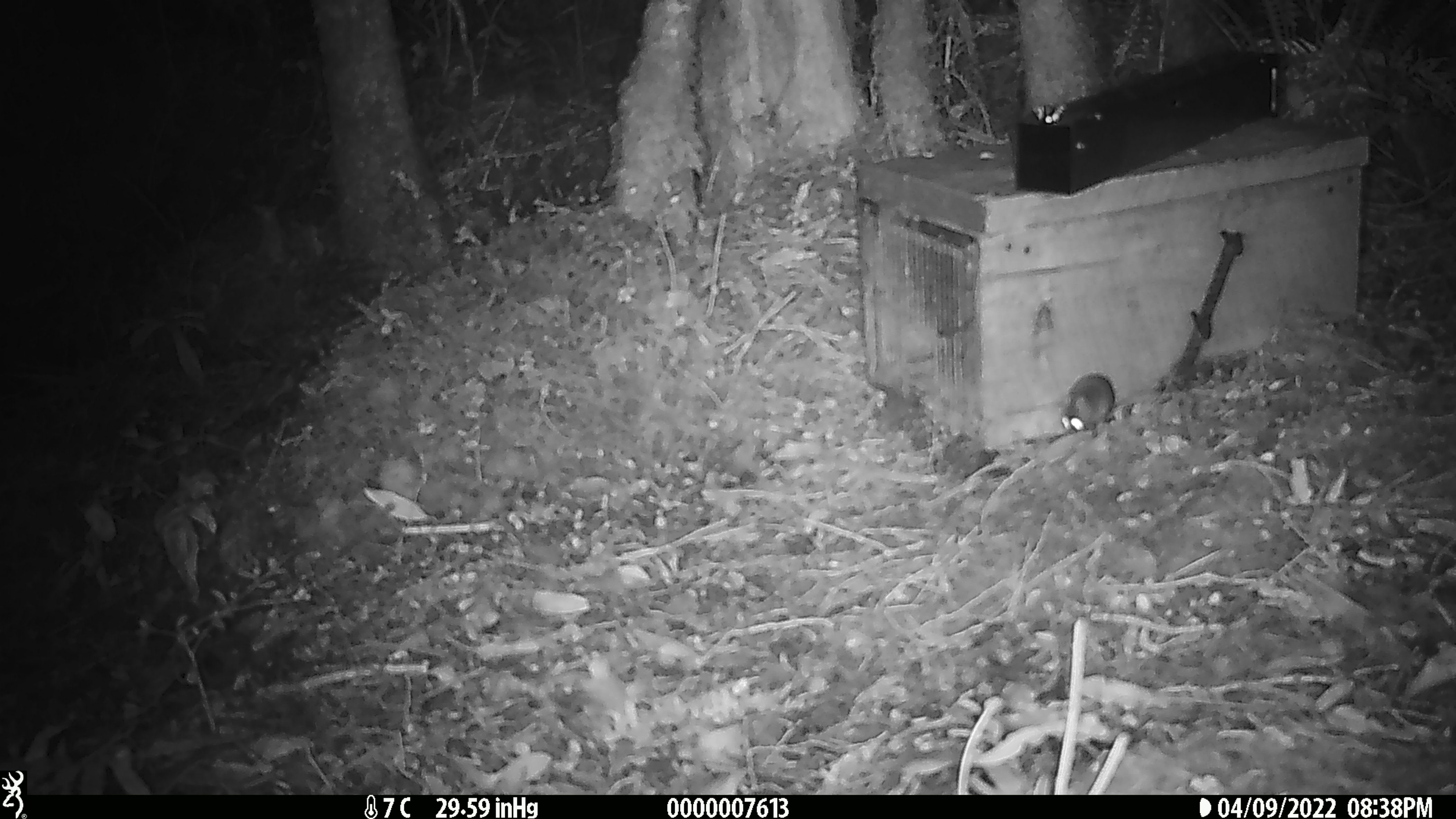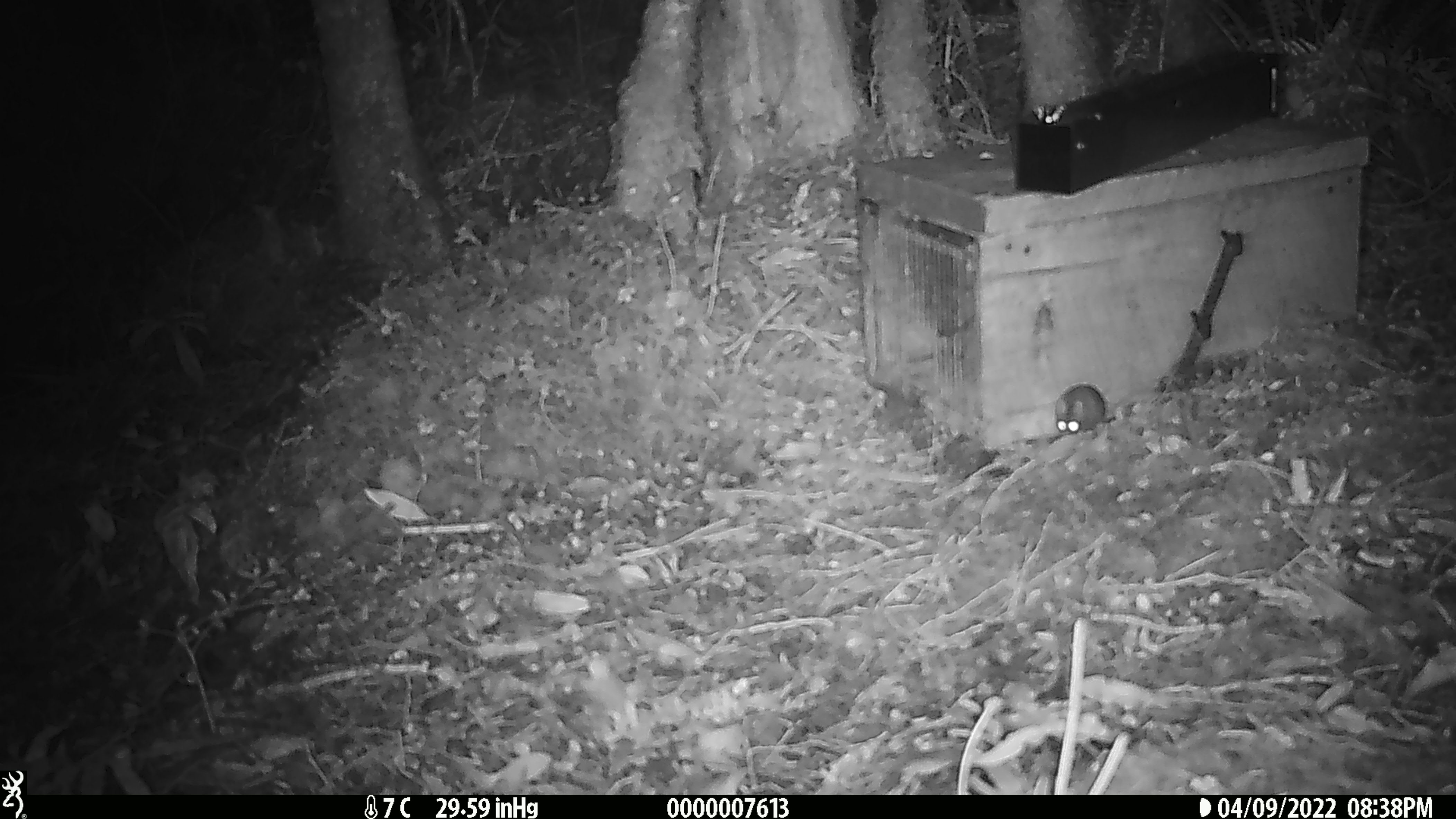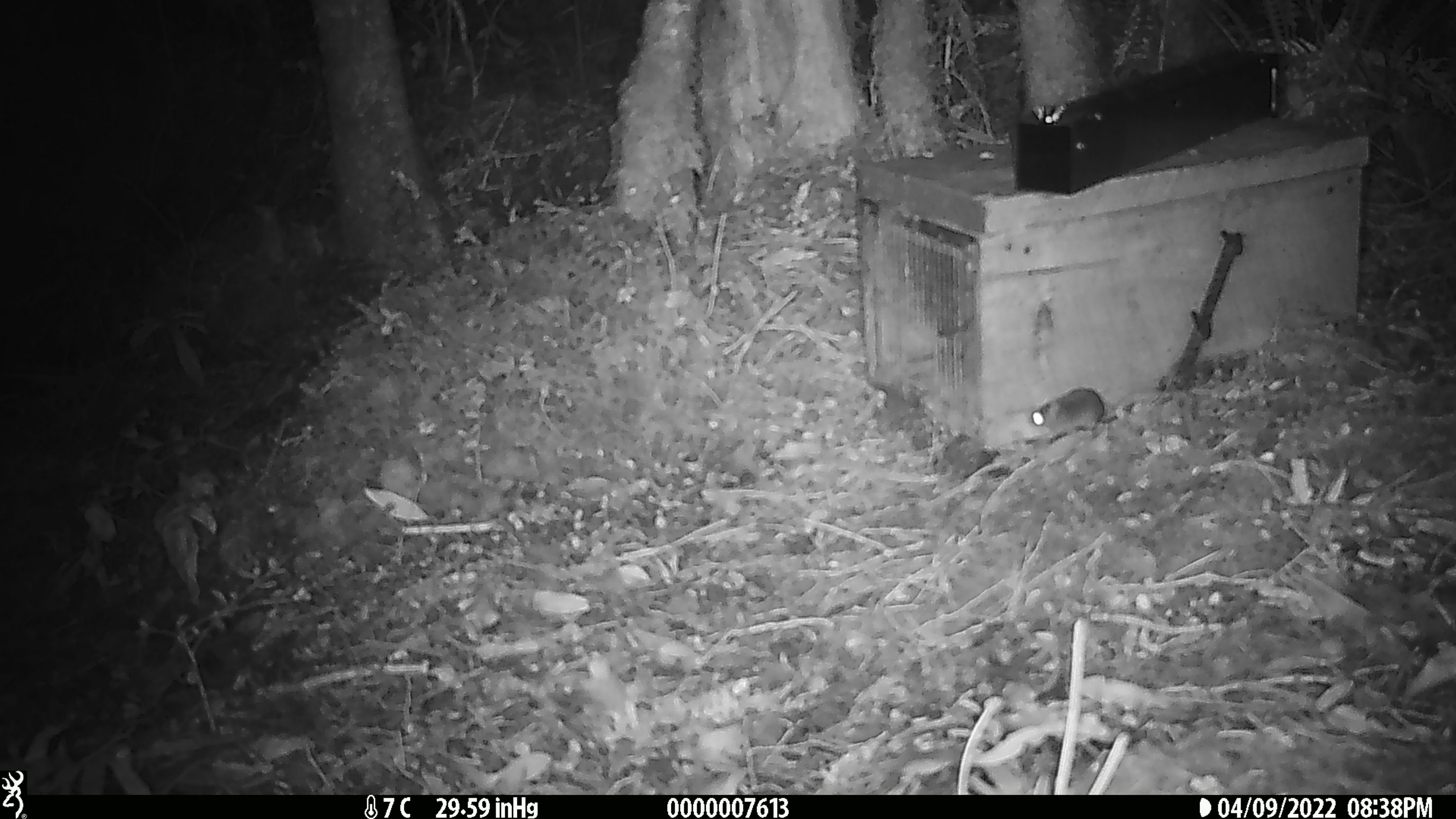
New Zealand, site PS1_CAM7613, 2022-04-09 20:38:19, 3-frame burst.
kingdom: Animalia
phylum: Chordata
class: Mammalia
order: Rodentia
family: Muridae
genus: Mus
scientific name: Mus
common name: mouse